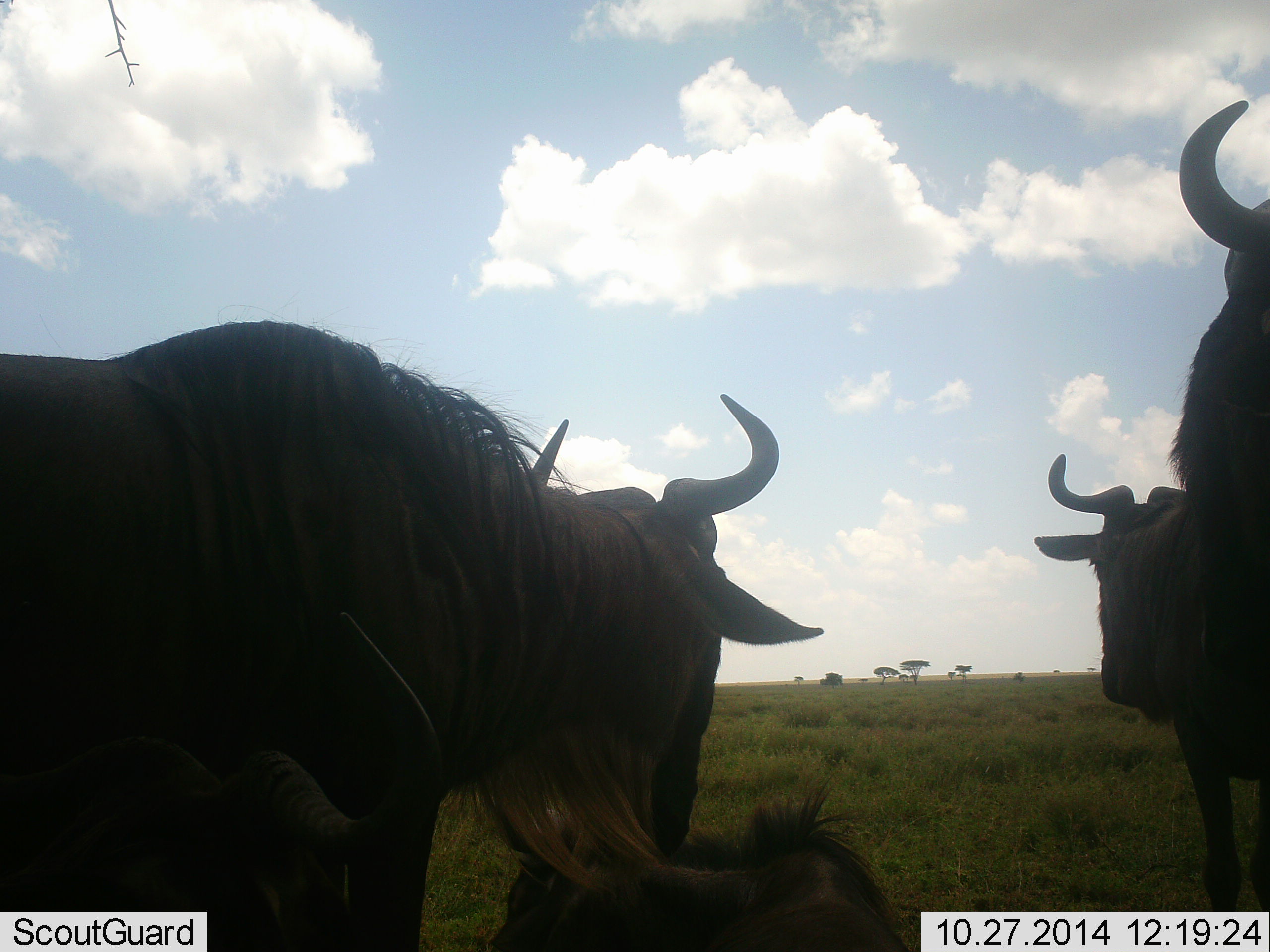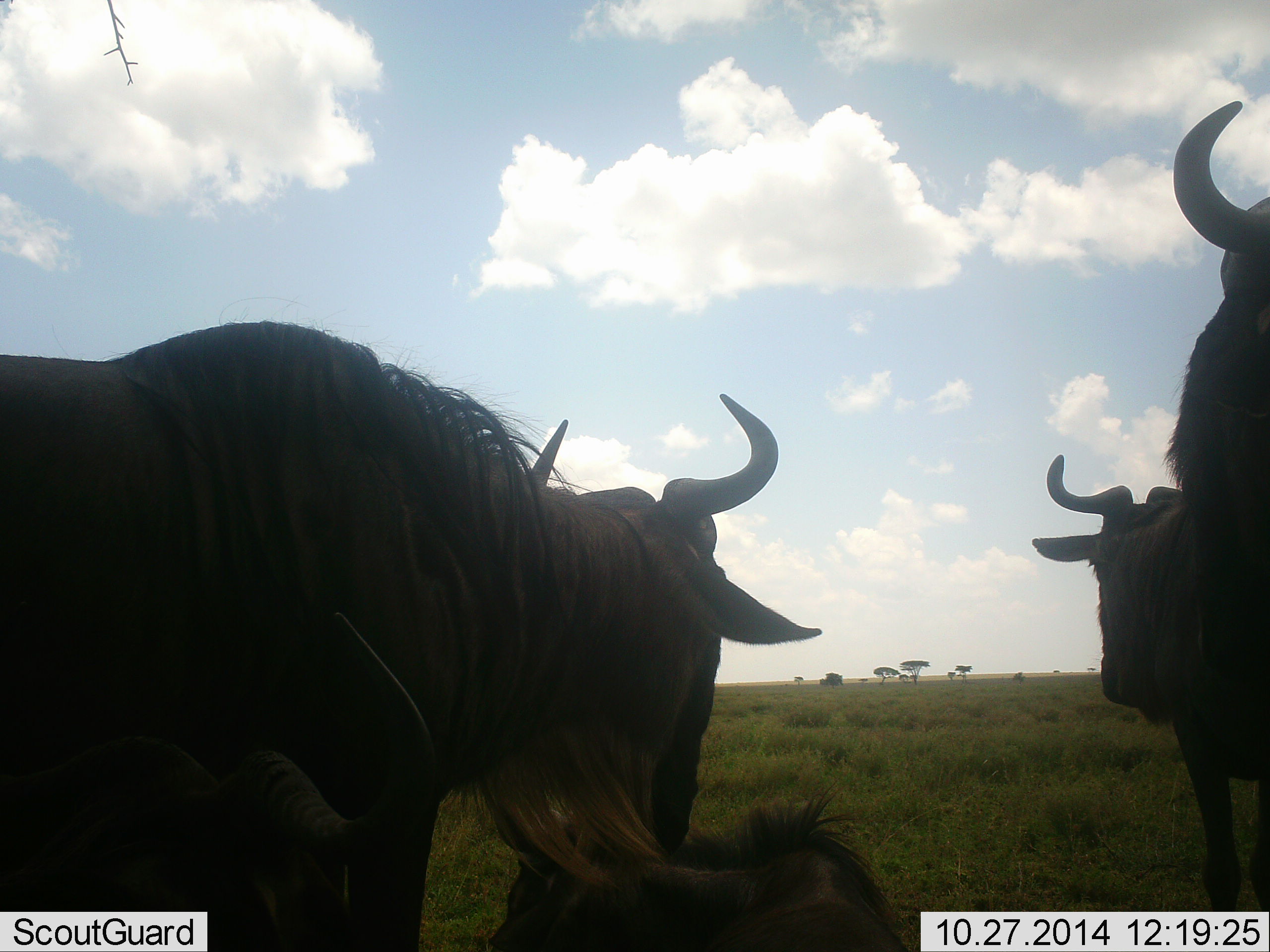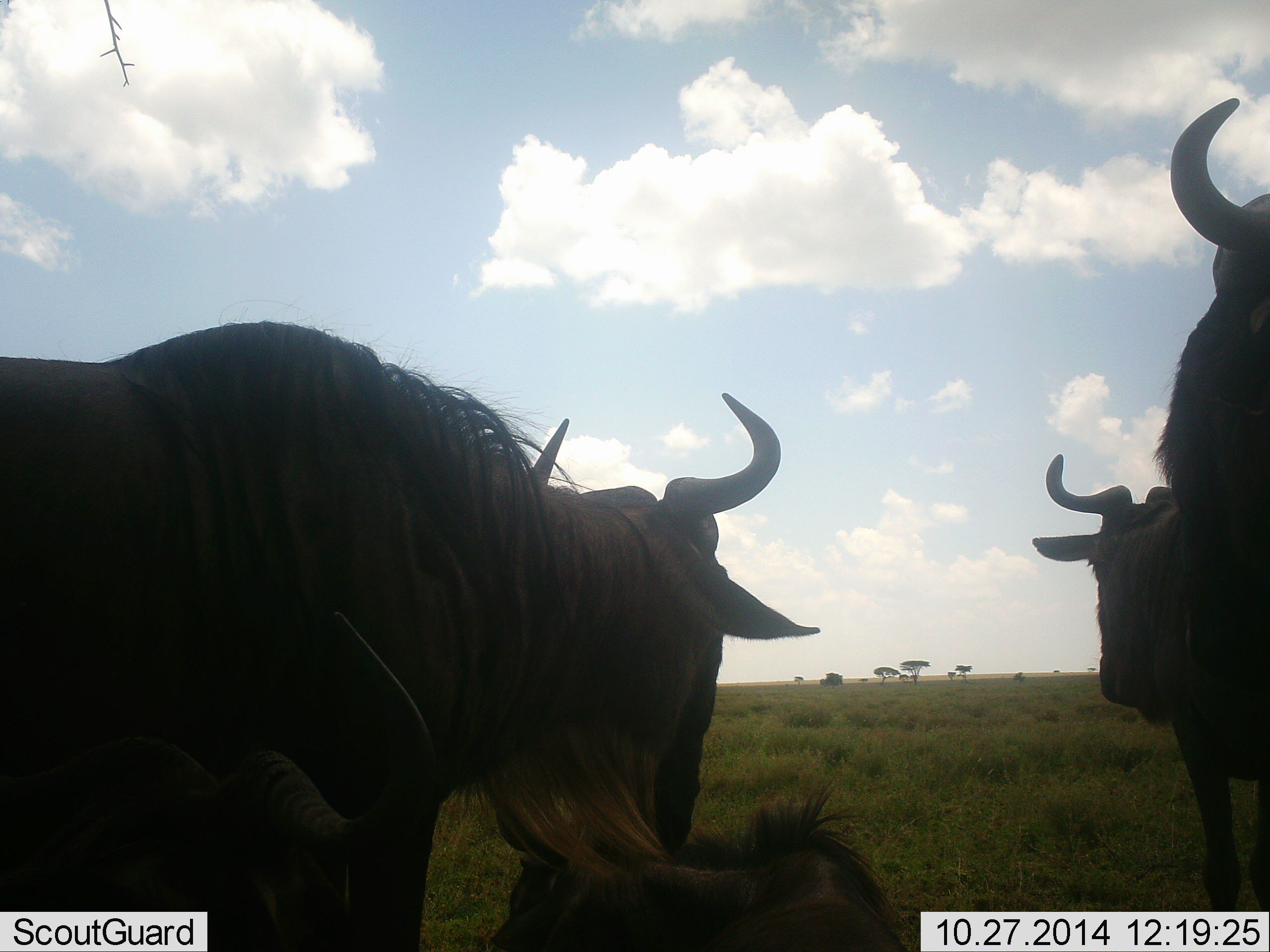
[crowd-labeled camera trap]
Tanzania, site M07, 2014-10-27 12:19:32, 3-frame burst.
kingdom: Animalia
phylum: Chordata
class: Mammalia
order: Artiodactyla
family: Bovidae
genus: Connochaetes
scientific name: Connochaetes taurinus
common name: blue wildebeest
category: wildebeest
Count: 5.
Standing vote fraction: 100%.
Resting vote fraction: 50%.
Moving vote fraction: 0%.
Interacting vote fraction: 0%.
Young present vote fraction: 30%.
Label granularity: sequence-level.